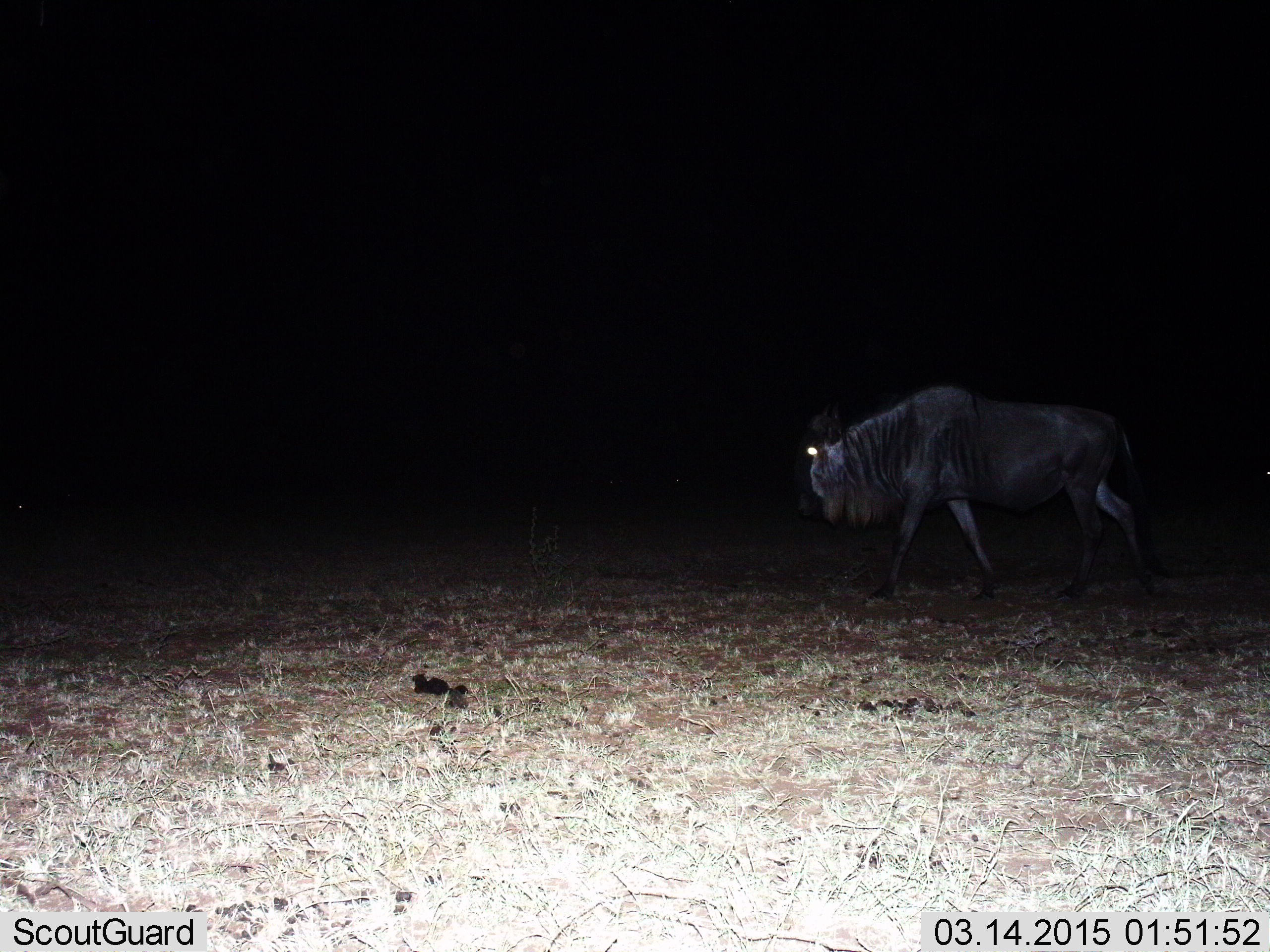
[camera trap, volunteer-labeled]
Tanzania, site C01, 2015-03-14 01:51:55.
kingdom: Animalia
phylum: Chordata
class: Mammalia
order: Artiodactyla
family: Bovidae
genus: Connochaetes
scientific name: Connochaetes taurinus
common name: blue wildebeest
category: wildebeest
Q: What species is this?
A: Wildebeest (blue wildebeest) (Connochaetes taurinus).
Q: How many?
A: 1.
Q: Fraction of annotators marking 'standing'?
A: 40%.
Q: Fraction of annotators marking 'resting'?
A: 0%.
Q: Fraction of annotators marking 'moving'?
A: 70%.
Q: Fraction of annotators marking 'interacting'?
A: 0%.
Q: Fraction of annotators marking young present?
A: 0%.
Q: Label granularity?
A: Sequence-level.